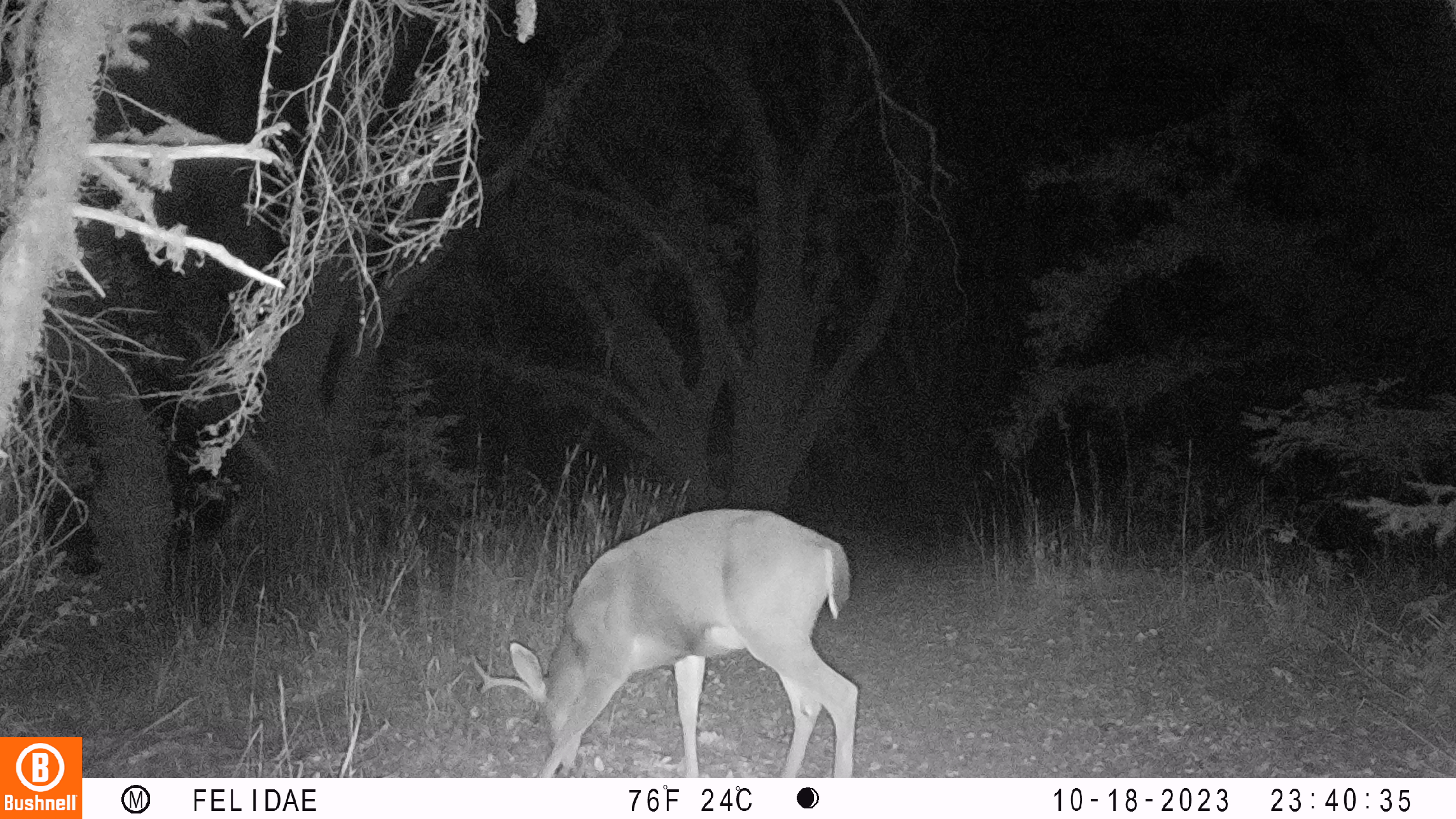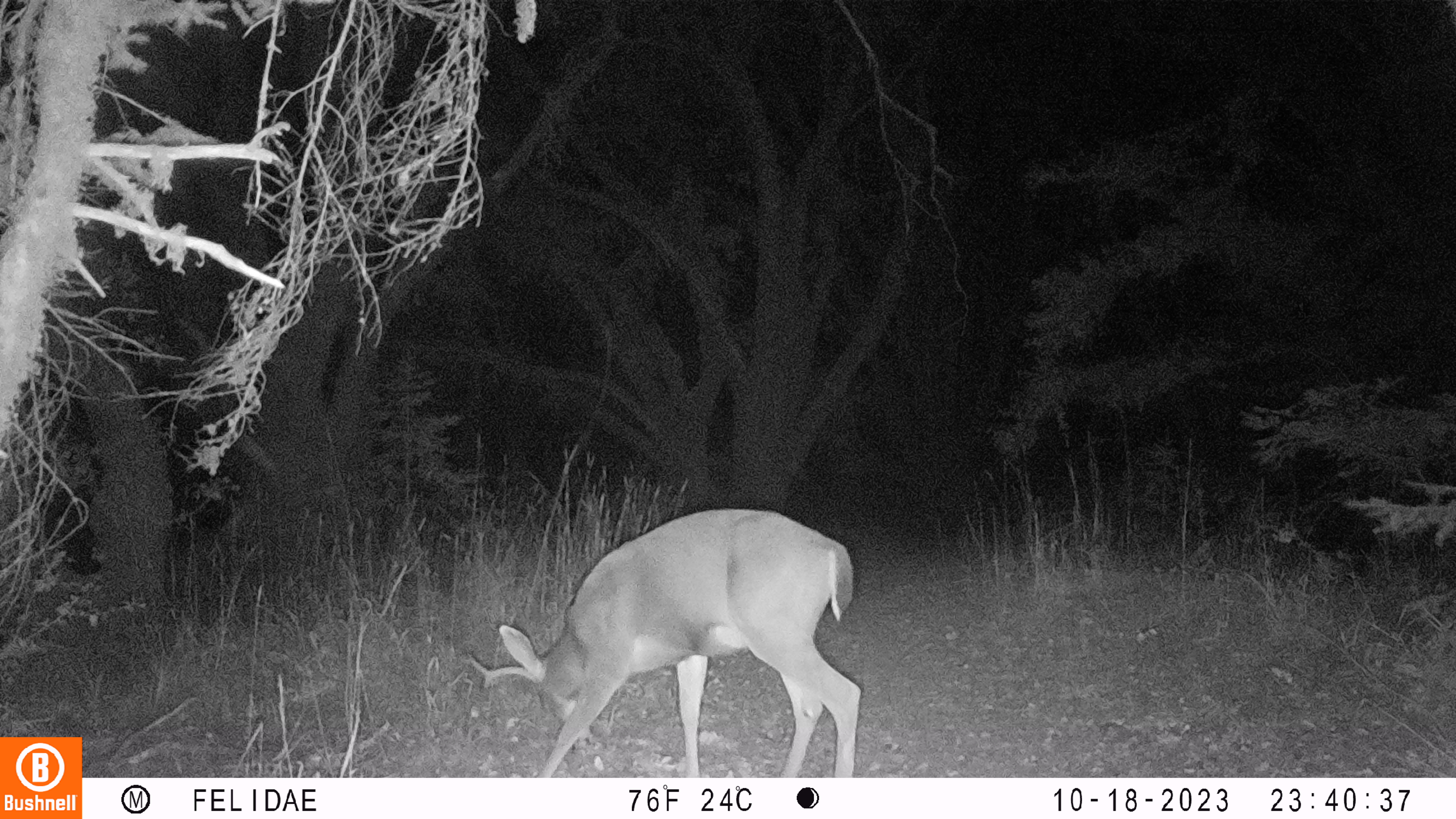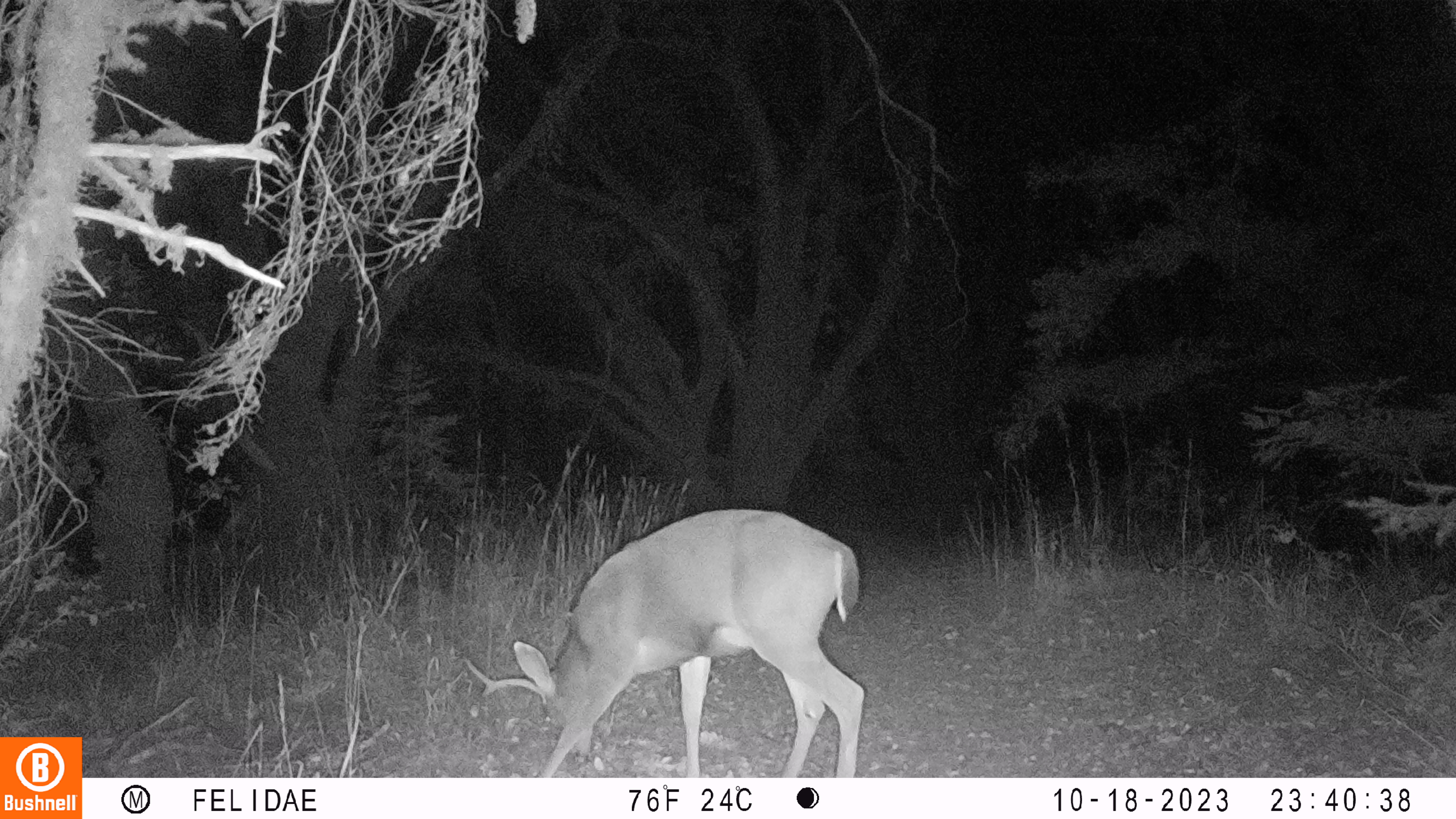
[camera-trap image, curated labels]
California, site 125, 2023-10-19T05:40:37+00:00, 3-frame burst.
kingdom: Animalia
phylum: Chordata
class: Mammalia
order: Artiodactyla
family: Cervidae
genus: Odocoileus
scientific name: Odocoileus hemionus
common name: mule deer